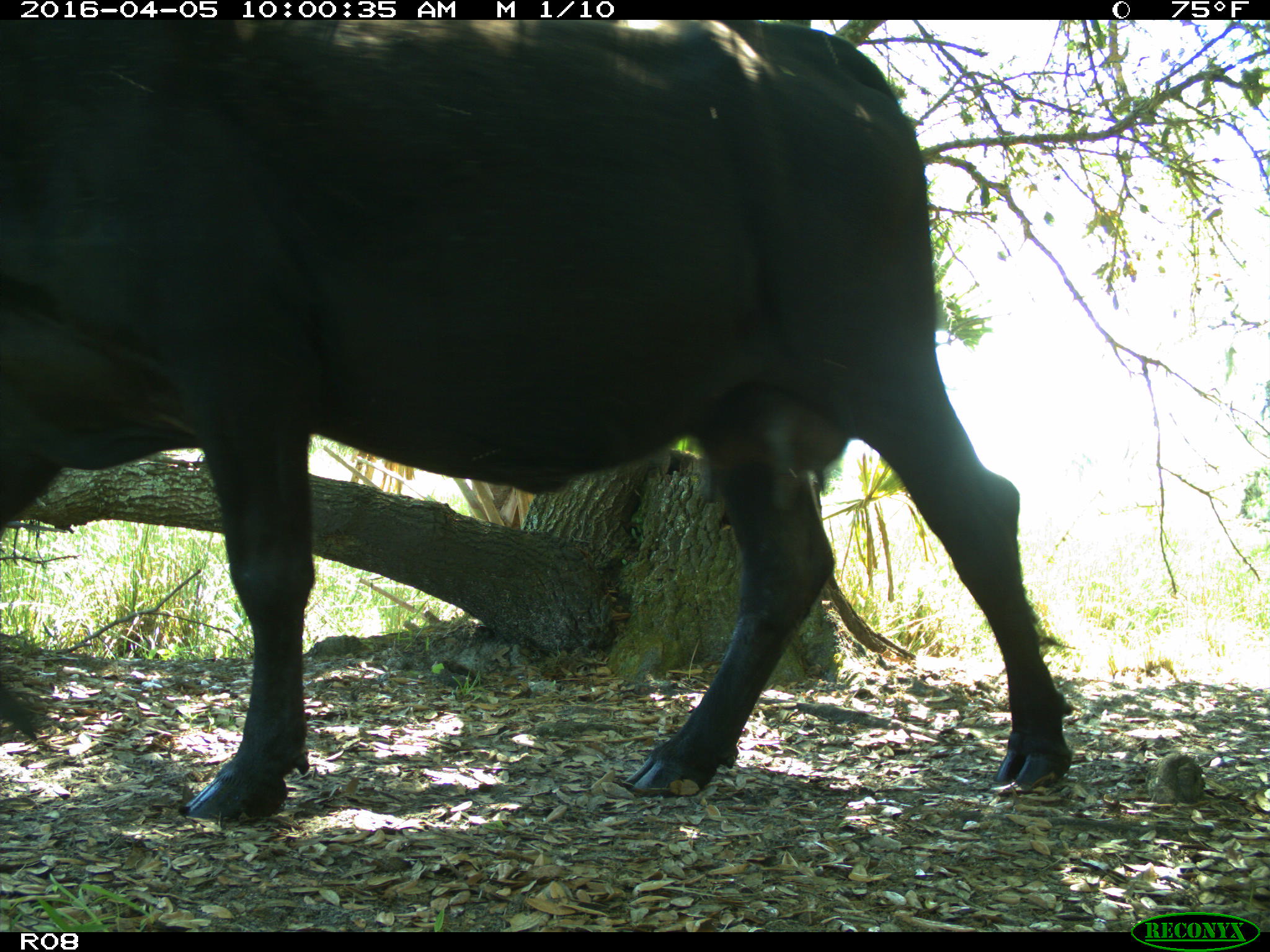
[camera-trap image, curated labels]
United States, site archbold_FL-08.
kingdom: Animalia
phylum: Chordata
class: Mammalia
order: Artiodactyla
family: Bovidae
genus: Bos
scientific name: Bos taurus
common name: domestic cow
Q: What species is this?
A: Bos taurus (domestic cow).